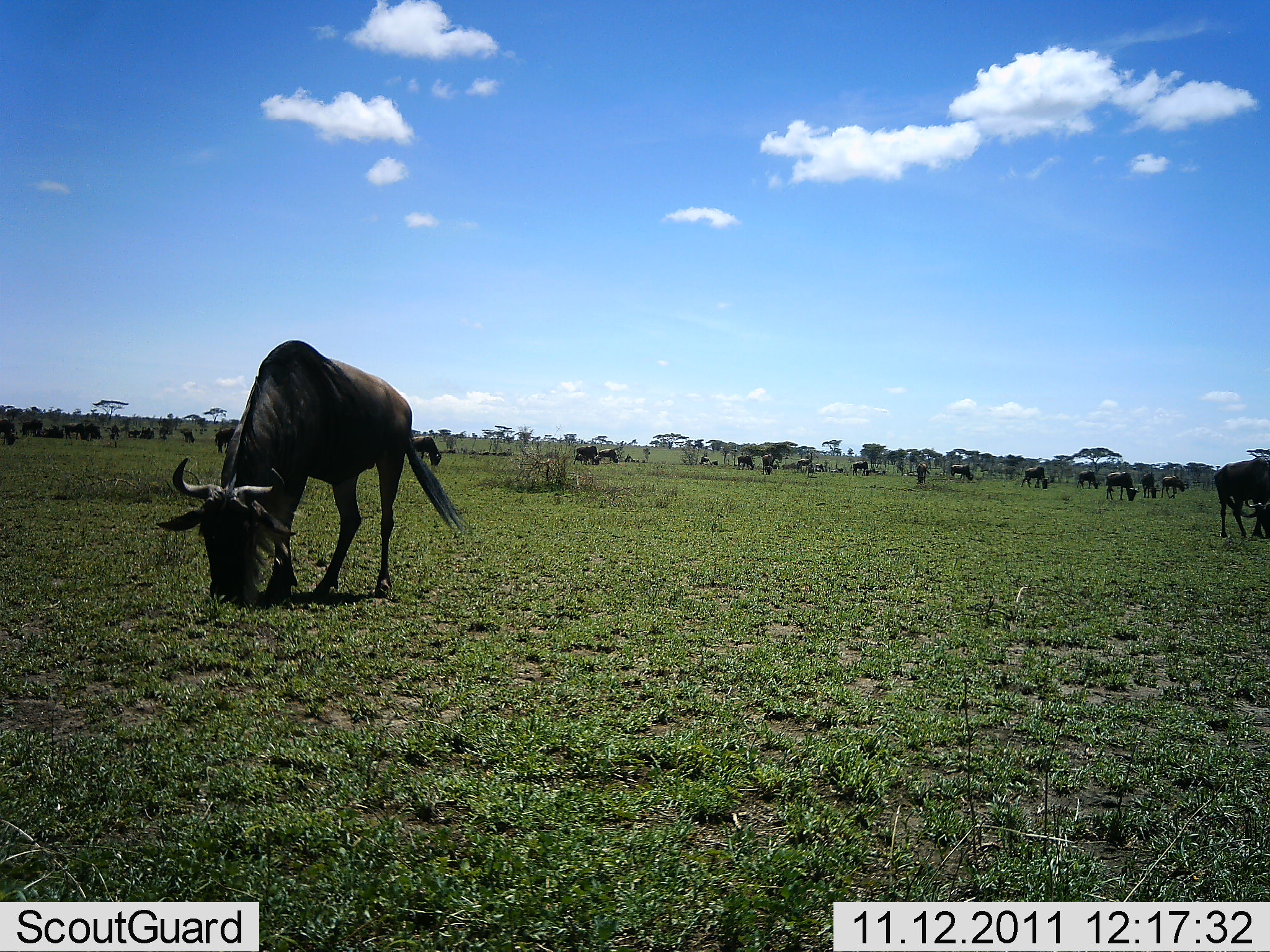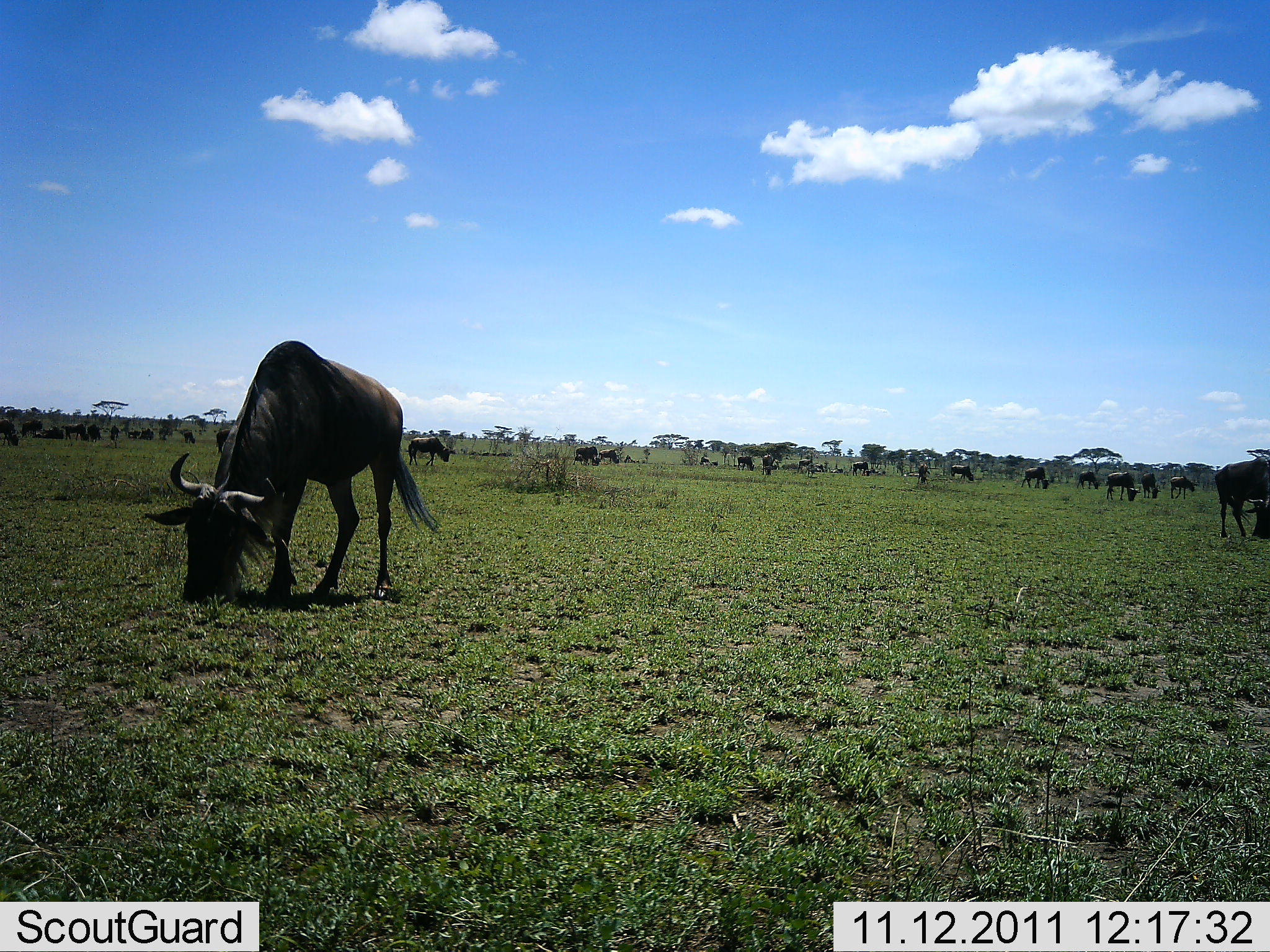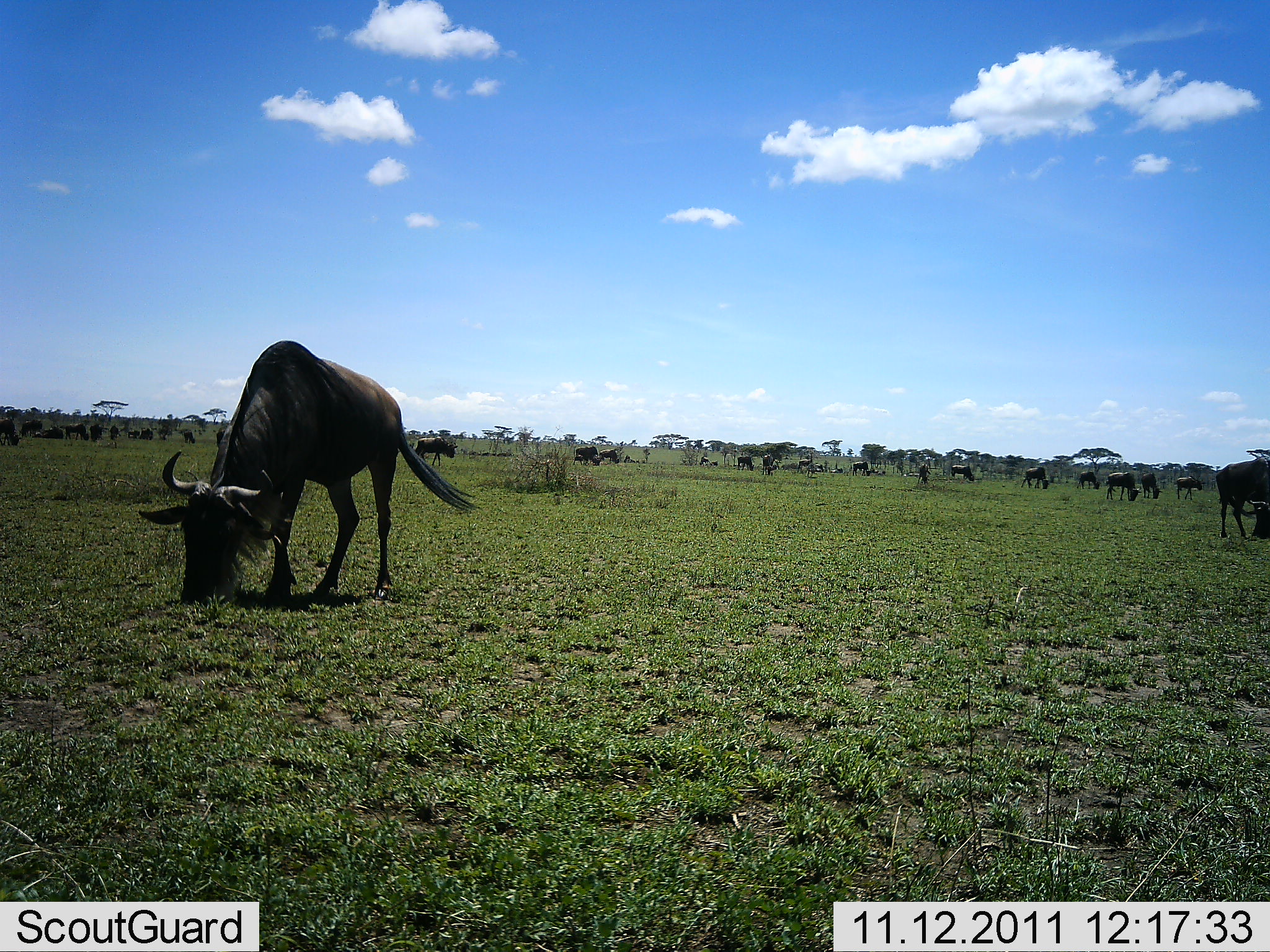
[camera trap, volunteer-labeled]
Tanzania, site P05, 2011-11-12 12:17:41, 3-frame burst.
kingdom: Animalia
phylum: Chordata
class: Mammalia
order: Artiodactyla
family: Bovidae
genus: Connochaetes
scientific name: Connochaetes taurinus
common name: blue wildebeest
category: wildebeest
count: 11-50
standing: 50%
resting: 10%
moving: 30%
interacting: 10%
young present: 0%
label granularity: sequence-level